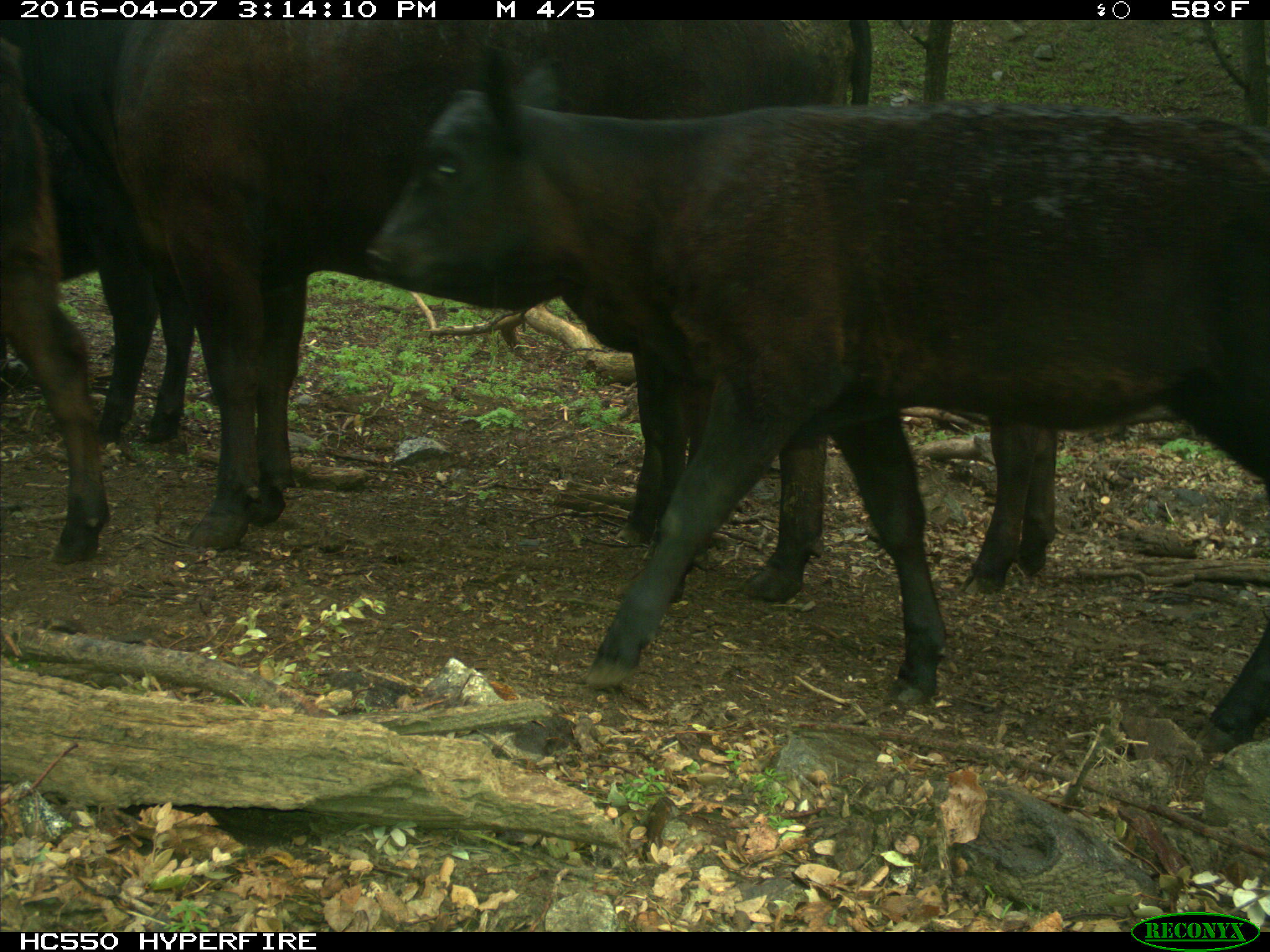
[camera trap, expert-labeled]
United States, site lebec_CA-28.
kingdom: Animalia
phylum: Chordata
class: Mammalia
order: Artiodactyla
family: Bovidae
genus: Bos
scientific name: Bos taurus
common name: domestic cow